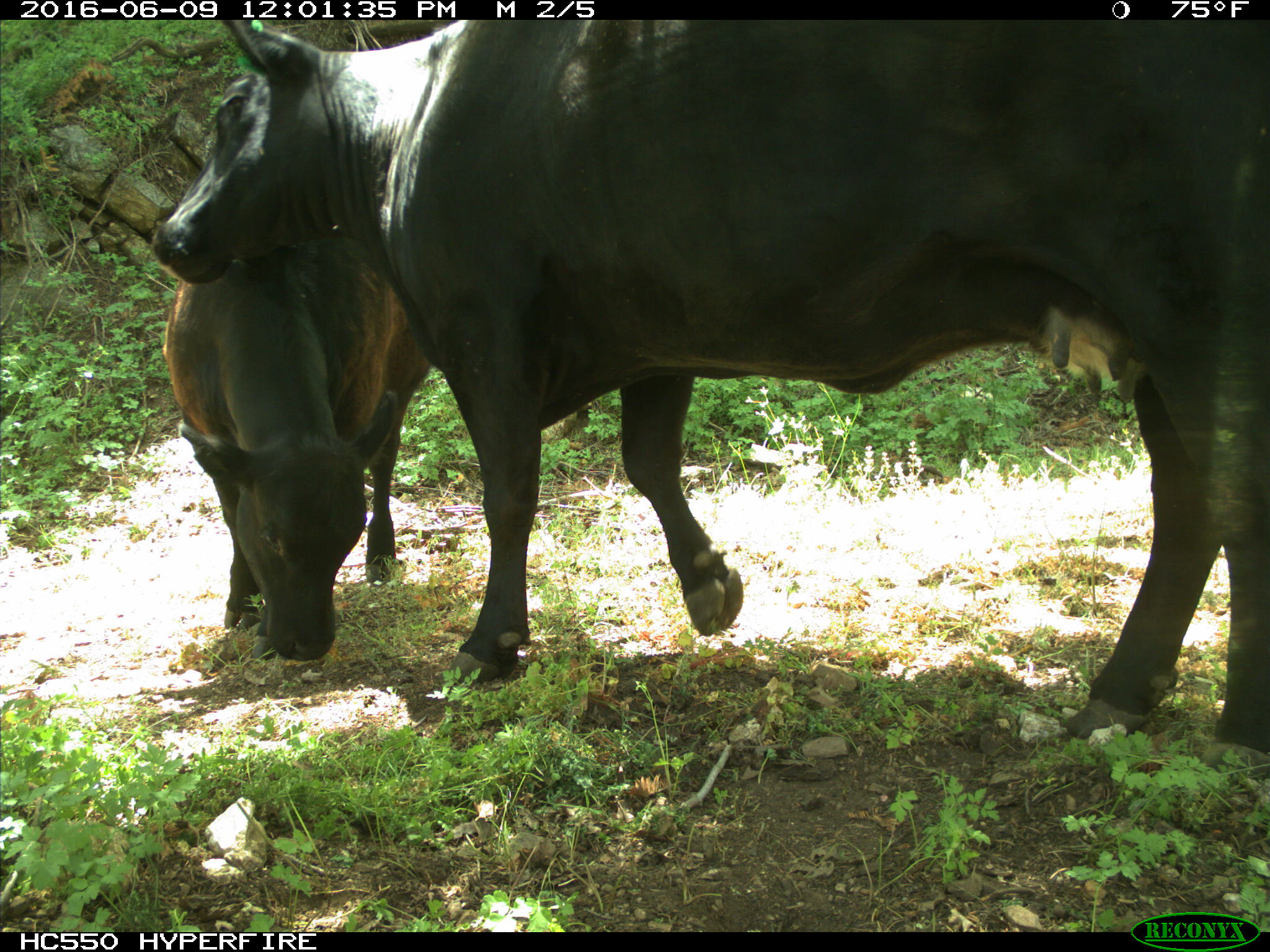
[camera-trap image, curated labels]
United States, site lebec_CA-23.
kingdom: Animalia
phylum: Chordata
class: Mammalia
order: Artiodactyla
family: Bovidae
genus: Bos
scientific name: Bos taurus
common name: domestic cow